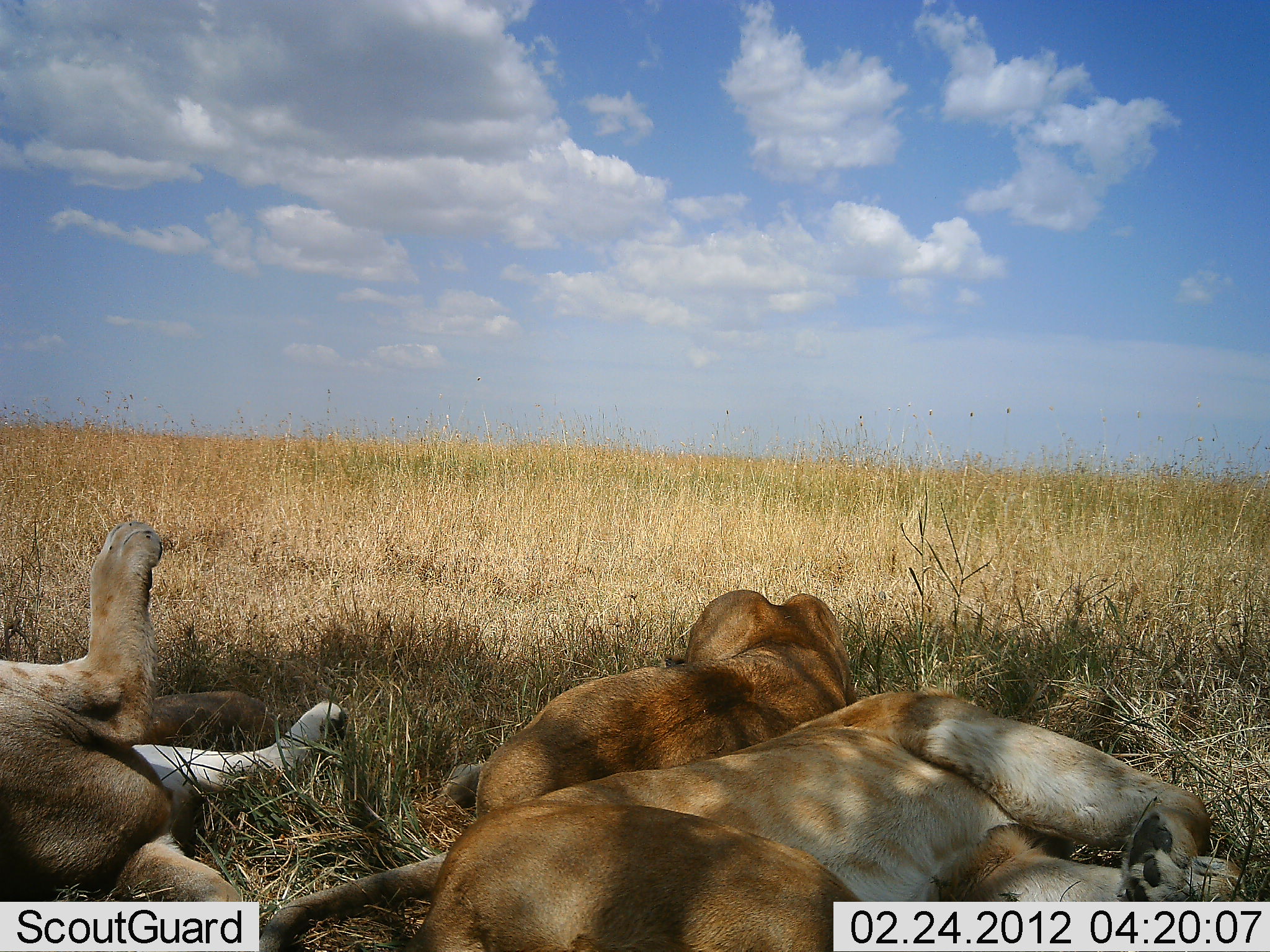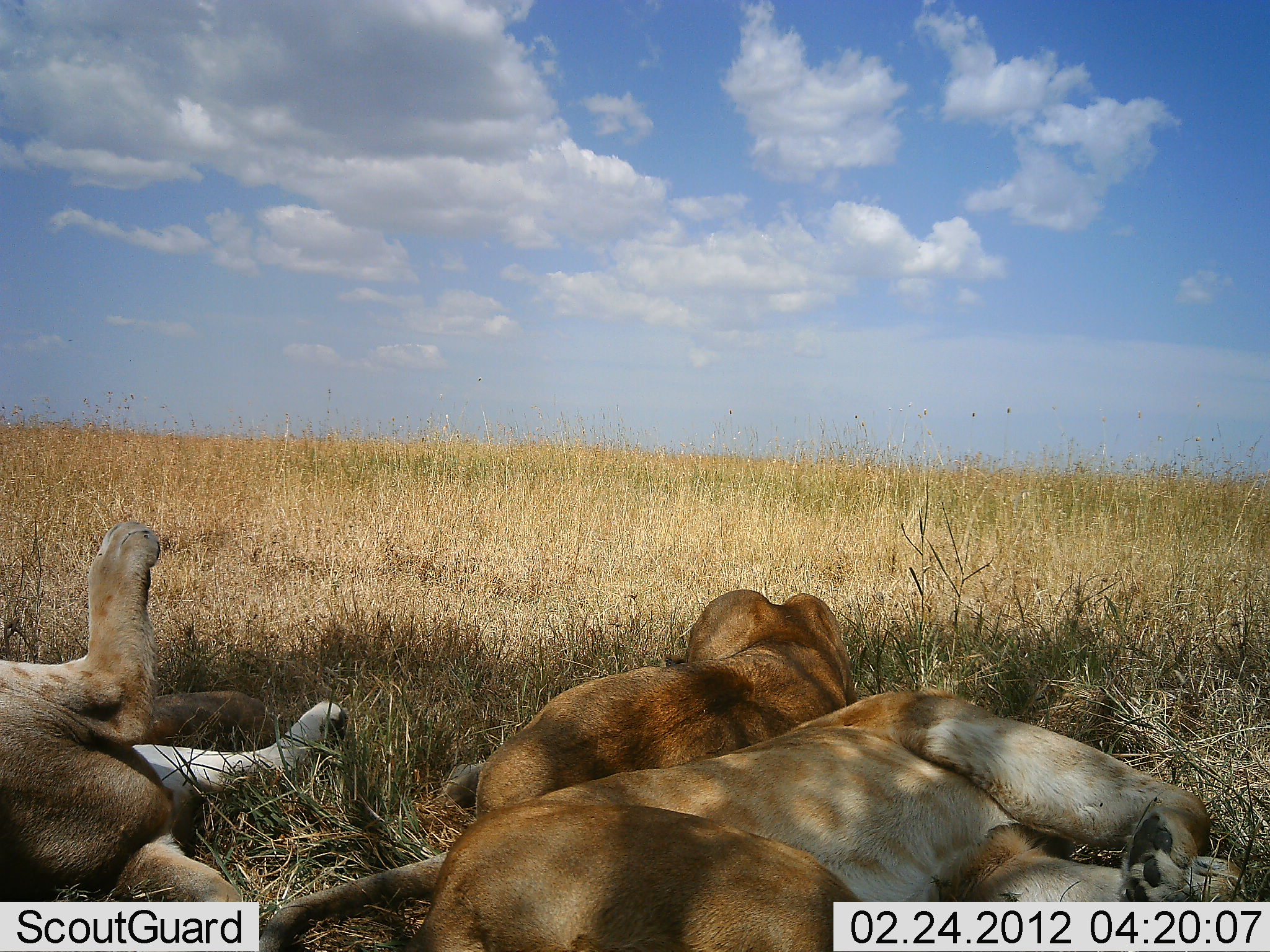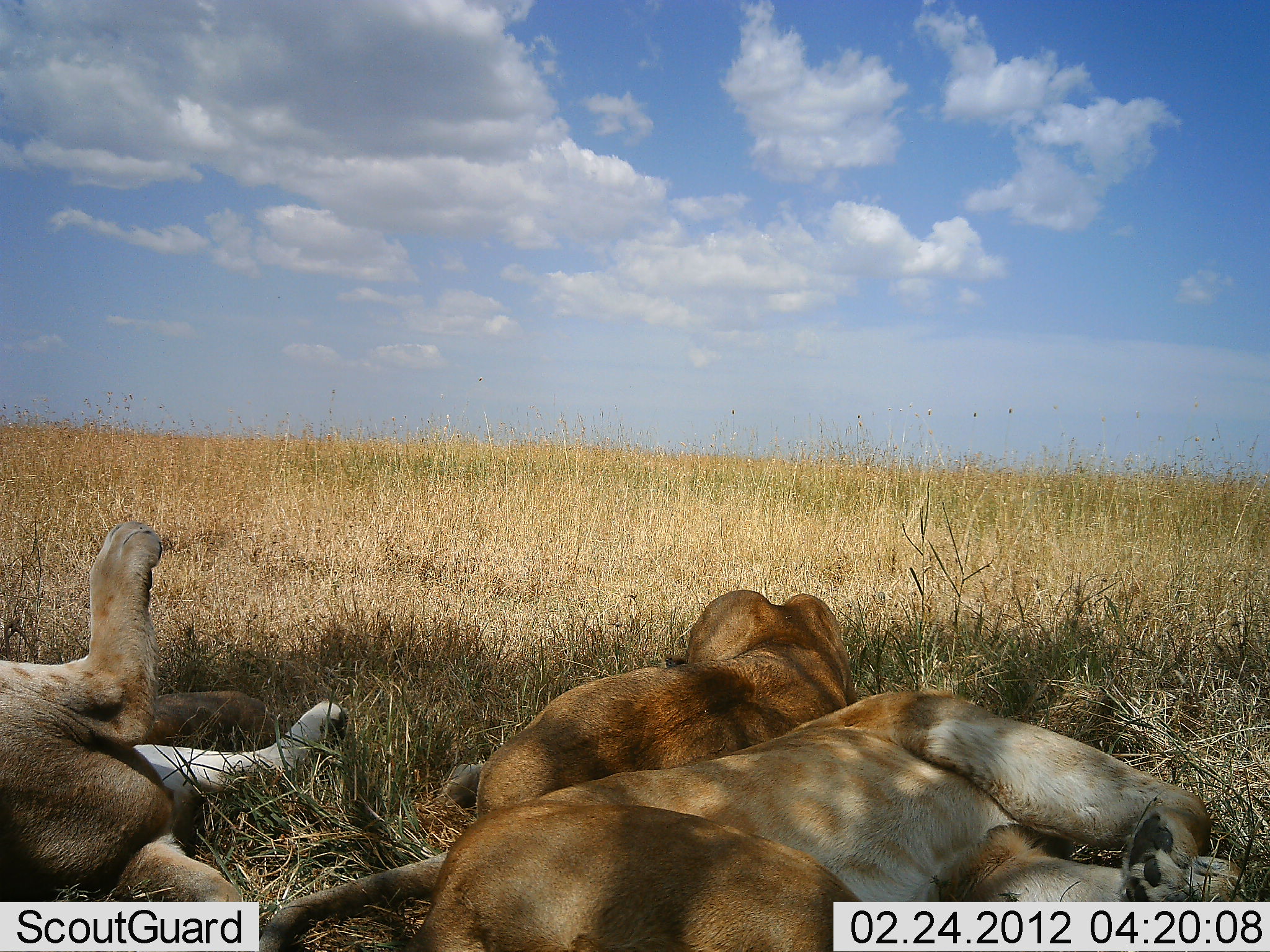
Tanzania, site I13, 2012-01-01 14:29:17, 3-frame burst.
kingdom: Animalia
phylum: Chordata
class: Mammalia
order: Carnivora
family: Felidae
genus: Panthera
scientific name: Panthera leo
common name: lion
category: lionfemale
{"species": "lionfemale (lion) (Panthera leo)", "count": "3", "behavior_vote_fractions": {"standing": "0%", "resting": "100%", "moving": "0%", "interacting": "0%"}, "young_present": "6%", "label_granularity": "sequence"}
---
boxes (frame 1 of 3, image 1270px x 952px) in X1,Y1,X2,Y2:
animal: 247,680,1261,952; 0,519,370,902; 442,587,858,831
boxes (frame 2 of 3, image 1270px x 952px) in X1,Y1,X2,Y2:
animal: 254,681,1256,952; 264,584,853,951; 2,517,343,950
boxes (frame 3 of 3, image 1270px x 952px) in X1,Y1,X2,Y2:
animal: 252,587,867,950; 401,687,1245,950; 0,519,347,903